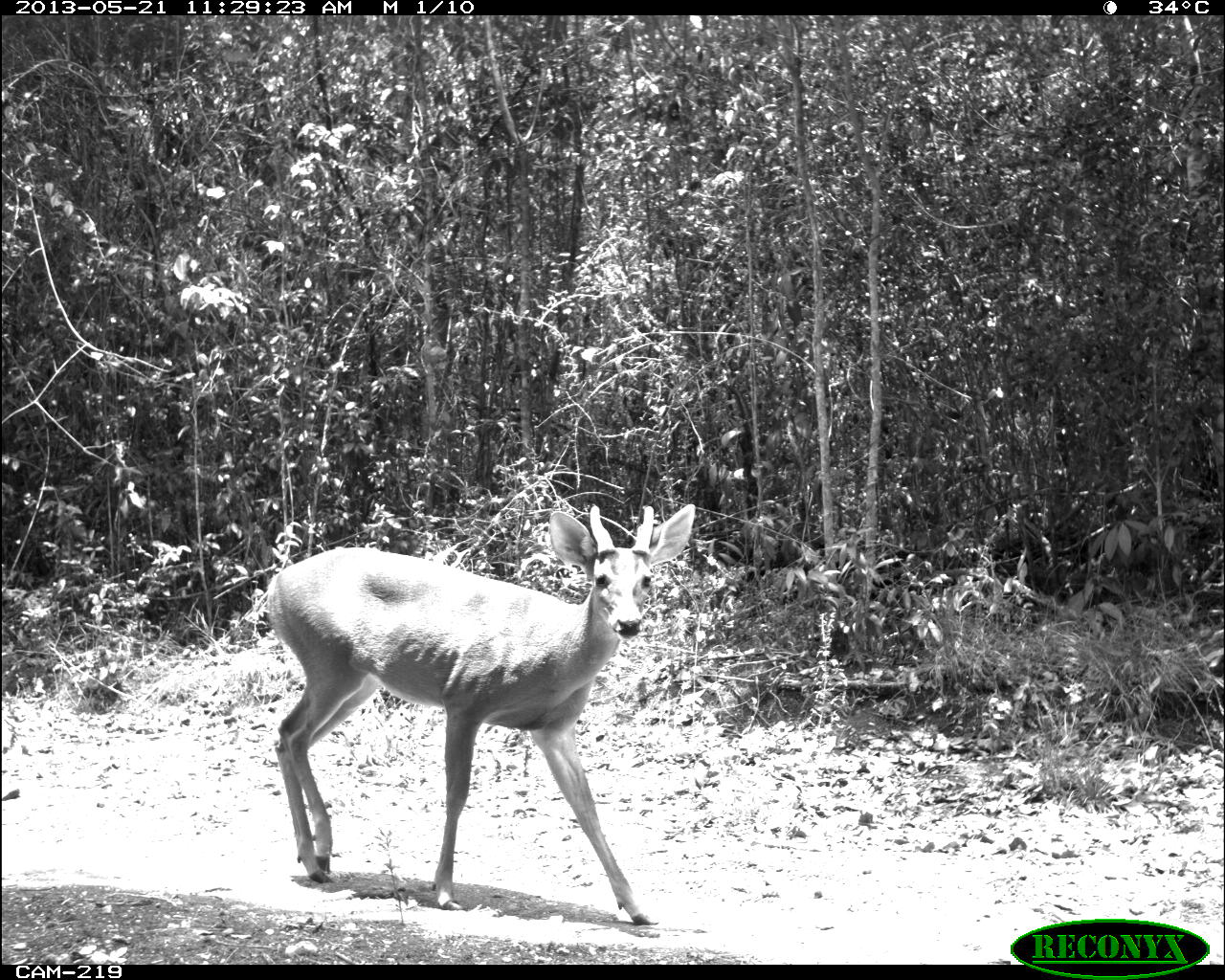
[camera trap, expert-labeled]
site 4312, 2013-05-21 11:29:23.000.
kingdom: Animalia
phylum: Chordata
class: Mammalia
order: Artiodactyla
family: Cervidae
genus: Odocoileus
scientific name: Odocoileus virginianus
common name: white-tailed deer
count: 1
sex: male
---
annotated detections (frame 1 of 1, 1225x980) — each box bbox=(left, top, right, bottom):
odocoileus virginianus: bbox=(264, 503, 696, 925)